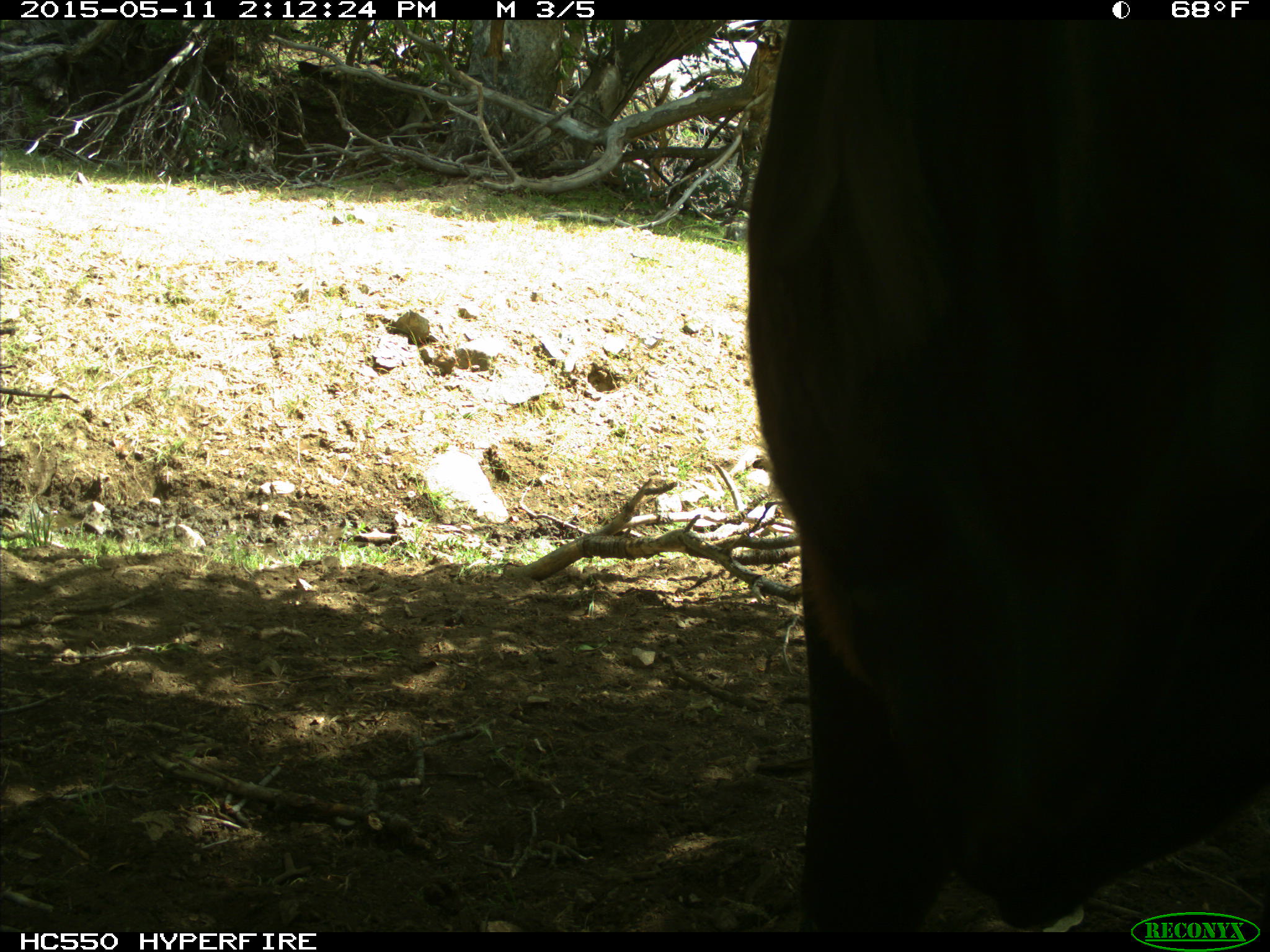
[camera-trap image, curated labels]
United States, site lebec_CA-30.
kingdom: Animalia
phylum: Chordata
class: Mammalia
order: Artiodactyla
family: Bovidae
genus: Bos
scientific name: Bos taurus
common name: domestic cow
Bos taurus (domestic cow).